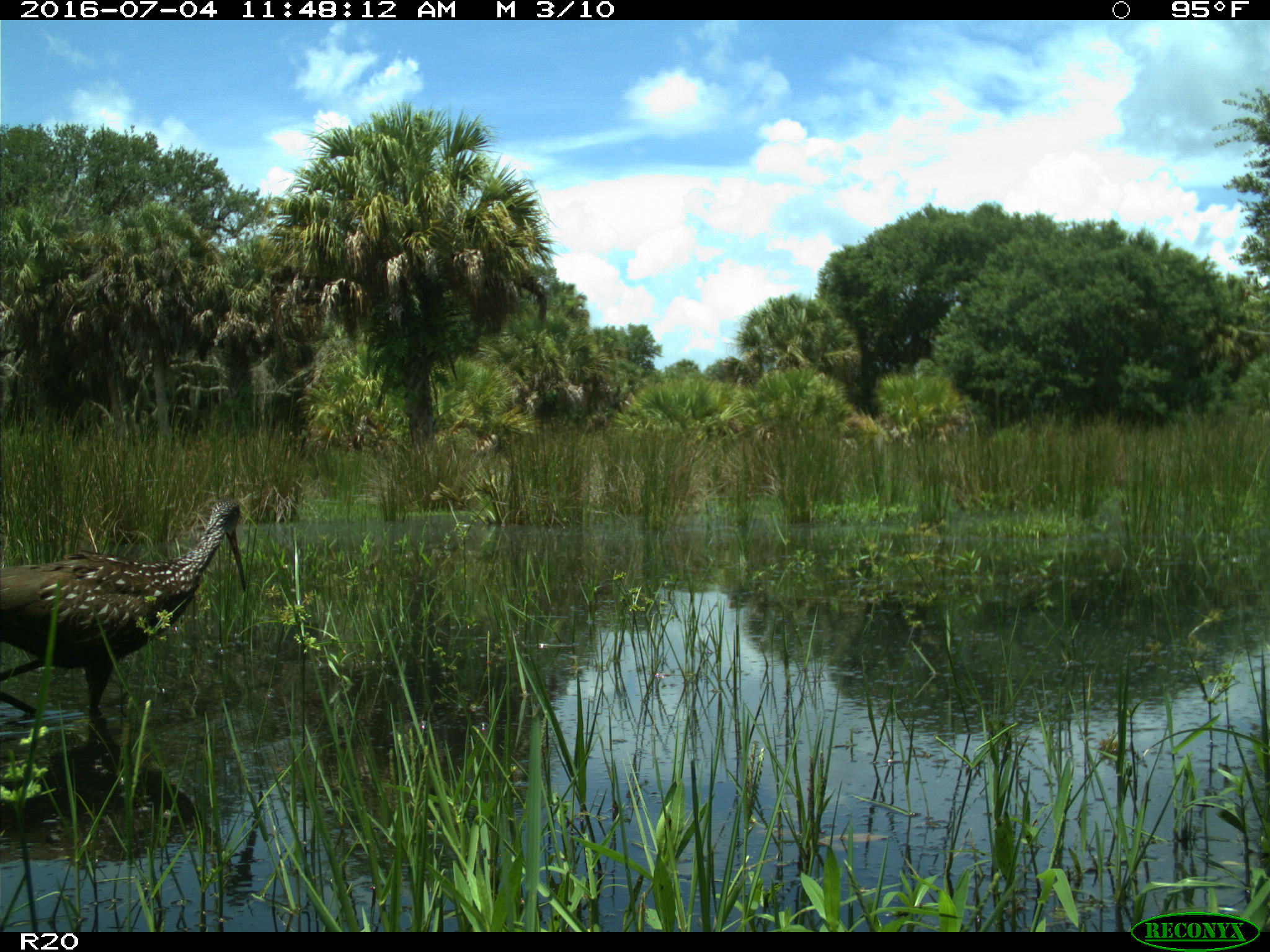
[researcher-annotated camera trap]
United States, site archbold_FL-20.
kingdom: Animalia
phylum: Chordata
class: Aves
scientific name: Aves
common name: birds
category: unidentified bird